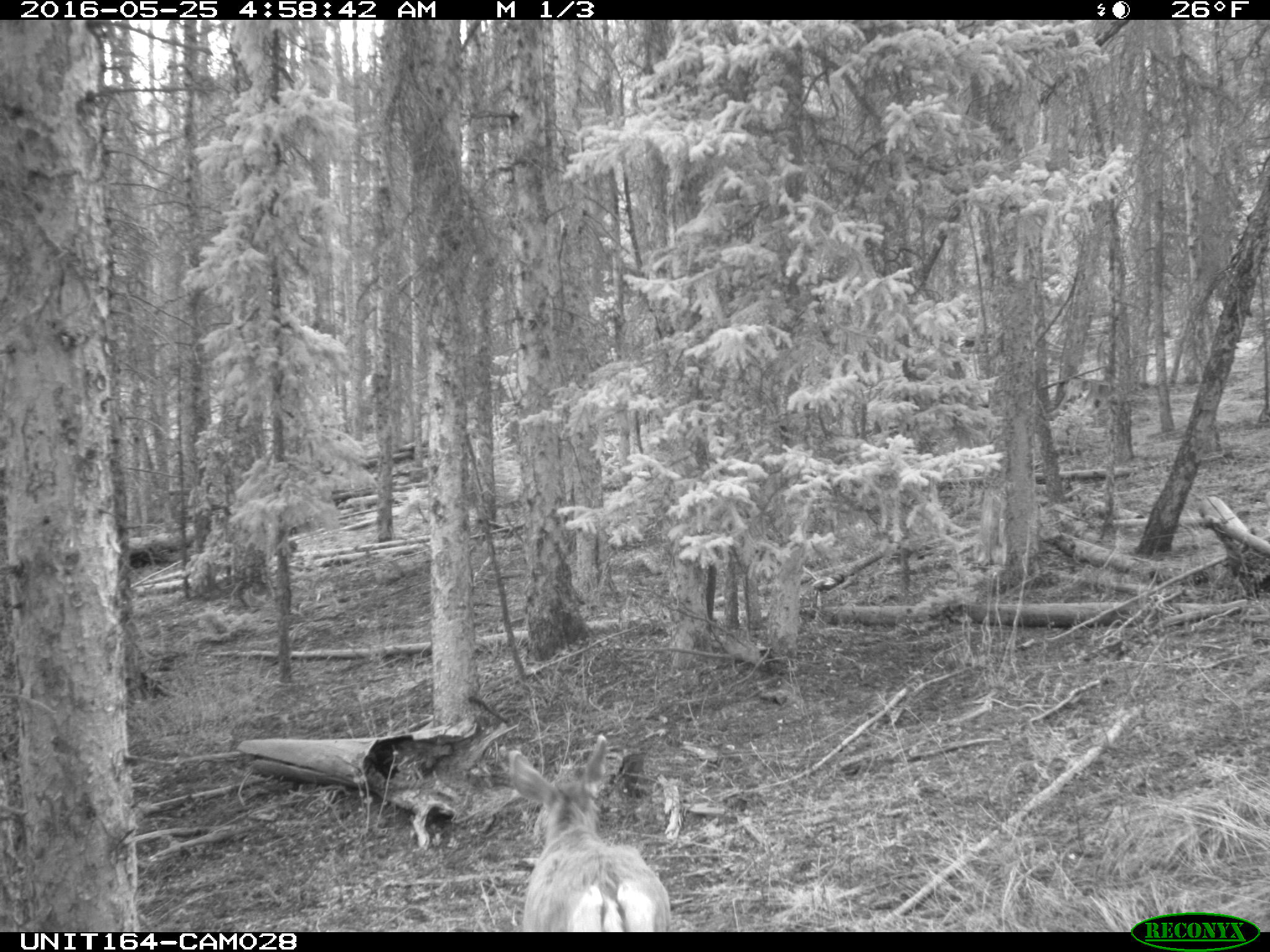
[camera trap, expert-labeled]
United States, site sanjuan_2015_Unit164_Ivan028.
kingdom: Animalia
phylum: Chordata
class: Mammalia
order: Artiodactyla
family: Cervidae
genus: Odocoileus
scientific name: Odocoileus hemionus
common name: mule deer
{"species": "Odocoileus hemionus (mule deer)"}